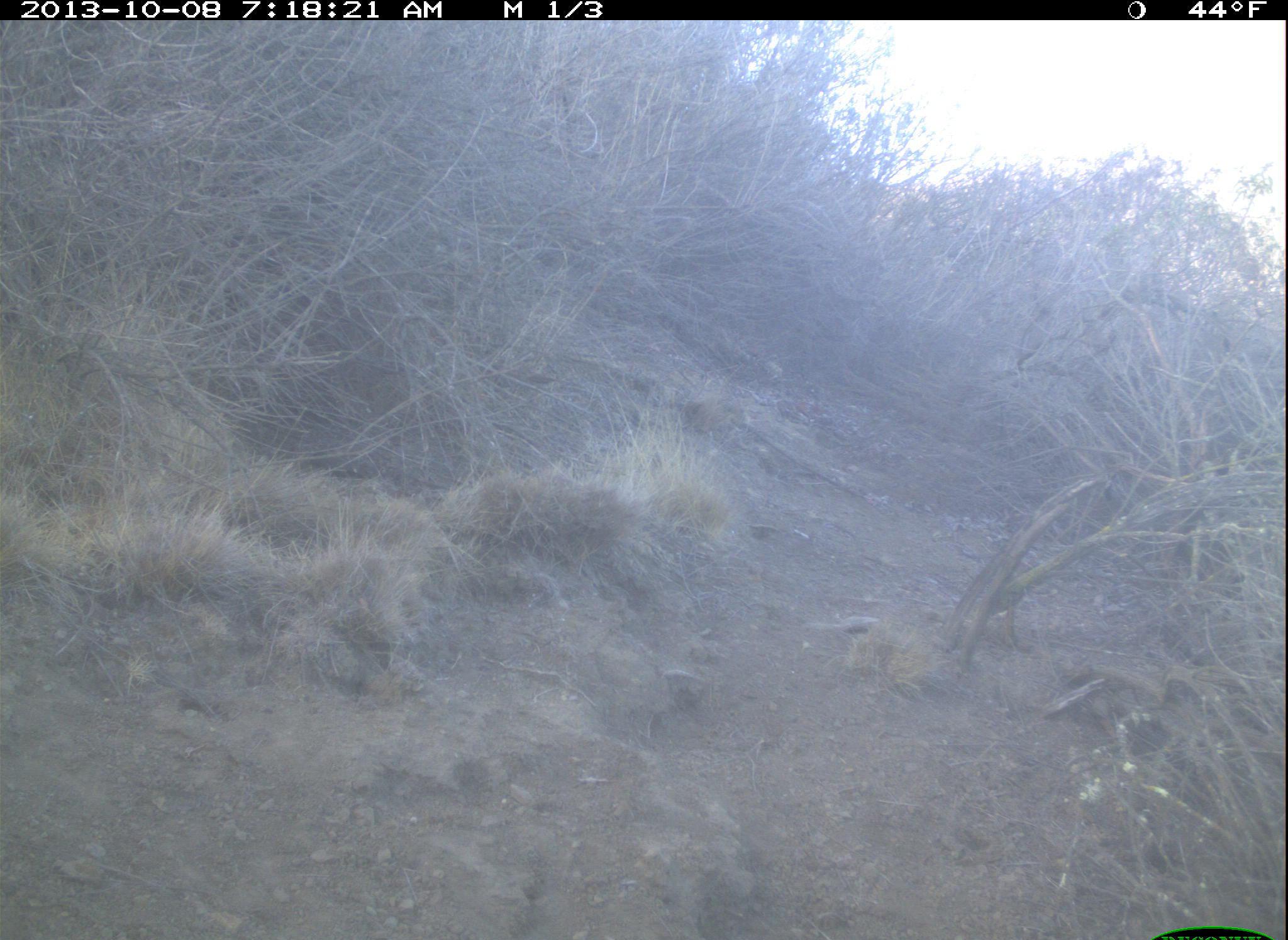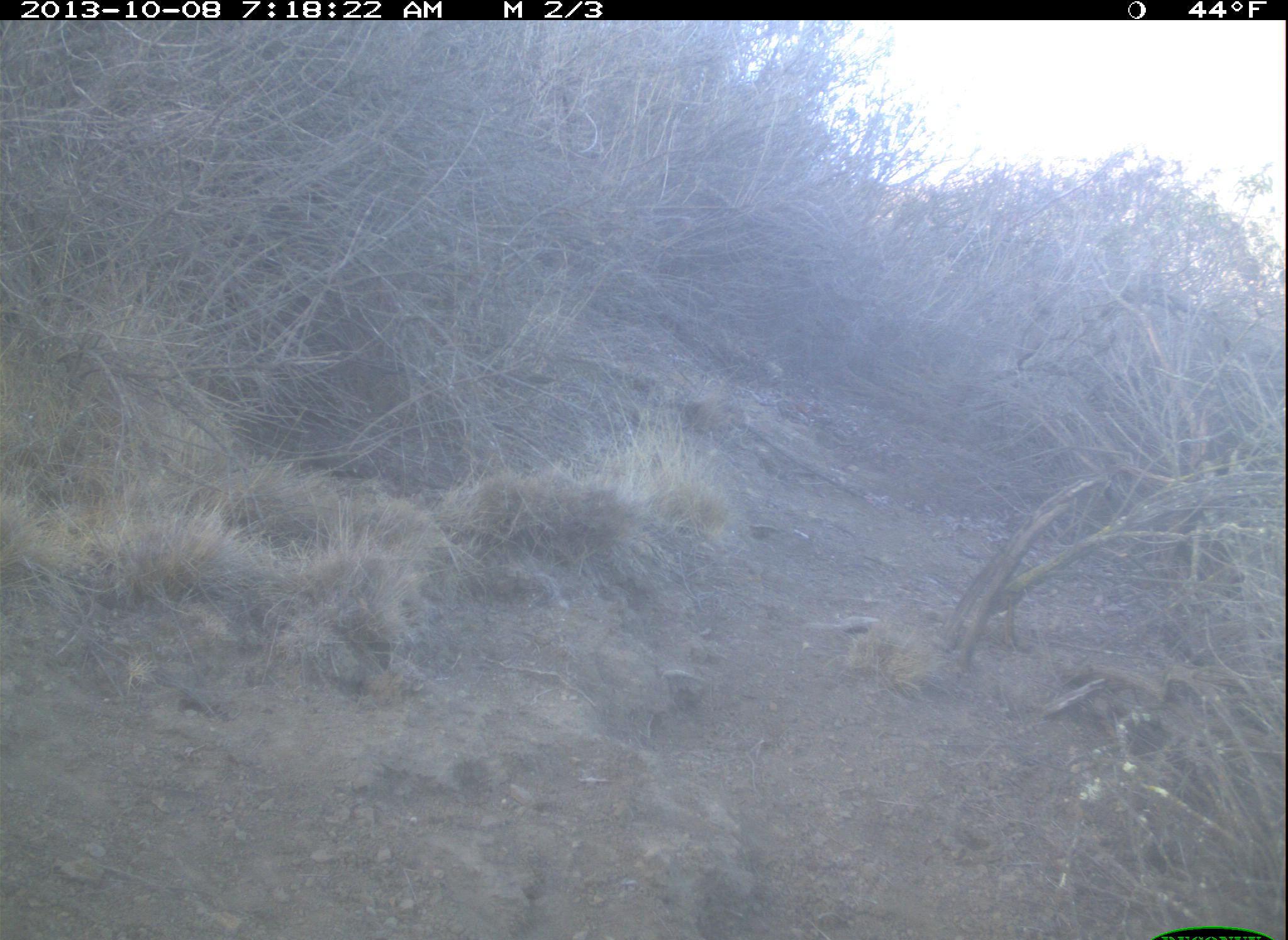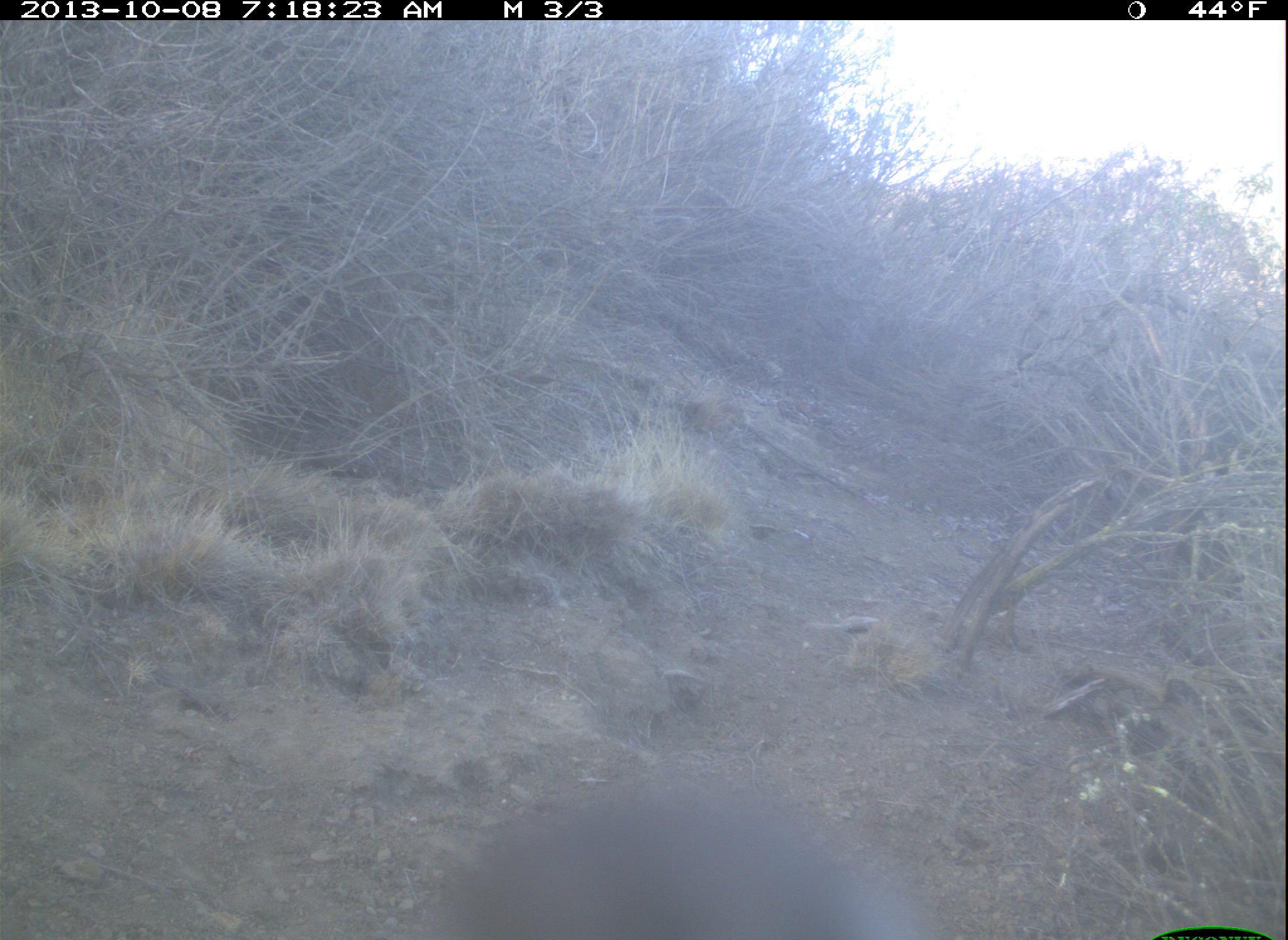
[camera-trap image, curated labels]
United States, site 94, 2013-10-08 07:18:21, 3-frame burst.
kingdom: Animalia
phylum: Chordata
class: Aves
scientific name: Aves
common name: bird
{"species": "bird (Aves)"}